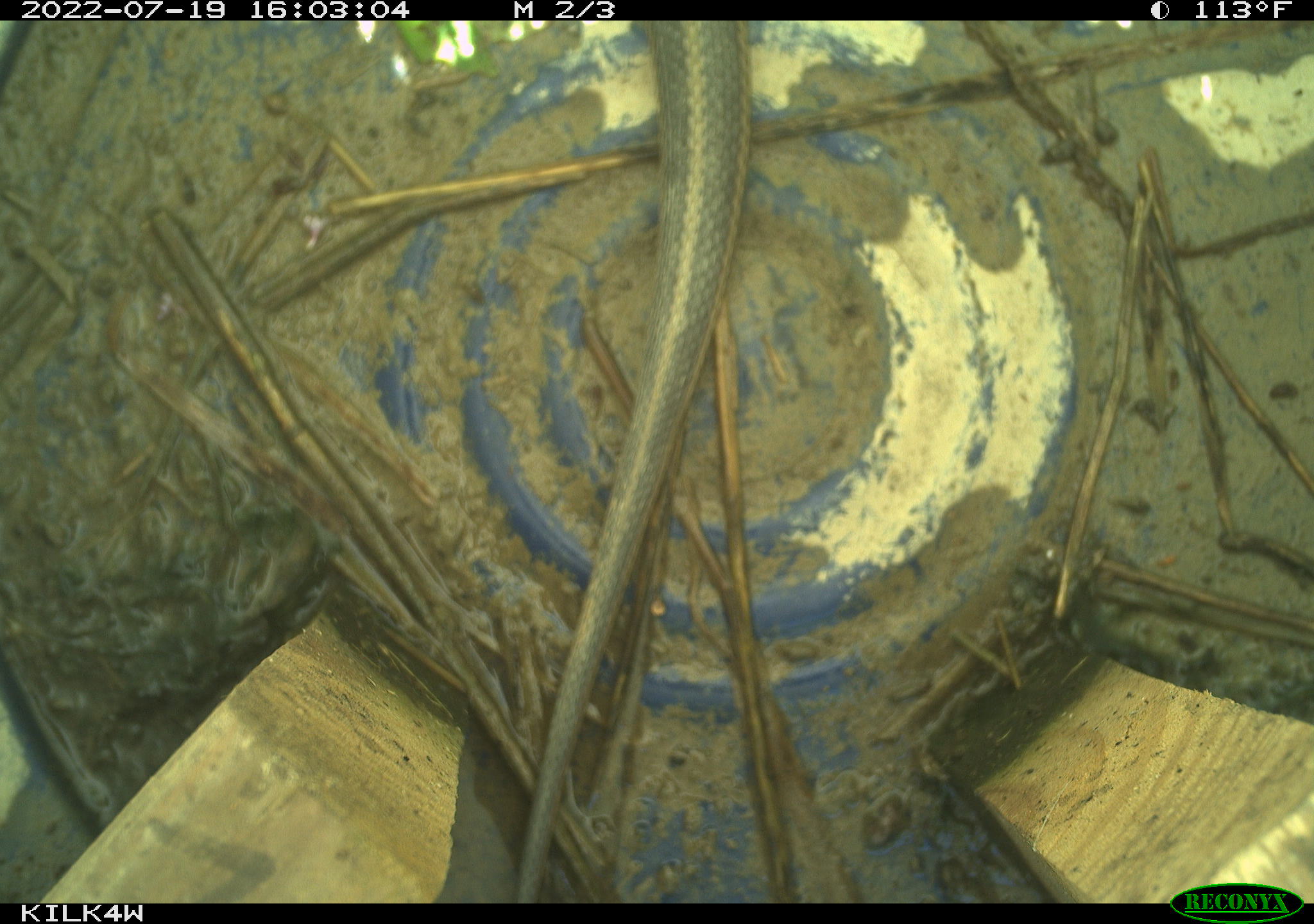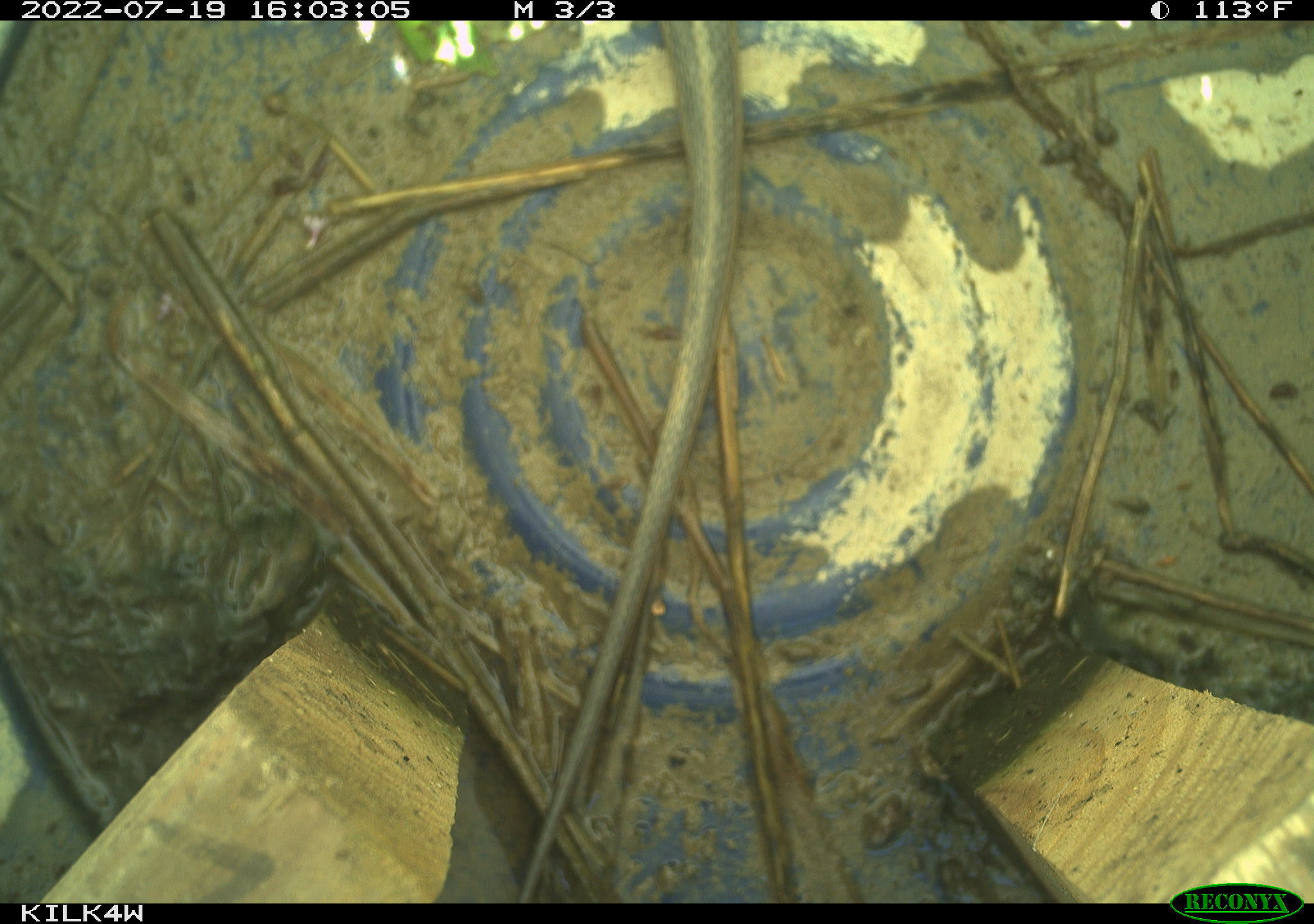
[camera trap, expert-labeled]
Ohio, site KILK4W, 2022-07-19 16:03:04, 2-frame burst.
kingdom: Animalia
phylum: Chordata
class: Reptilia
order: Squamata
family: Colubridae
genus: Thamnophis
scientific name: Thamnophis sirtalis sirtalis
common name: eastern gartersnake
Eastern gartersnake (Thamnophis sirtalis sirtalis).